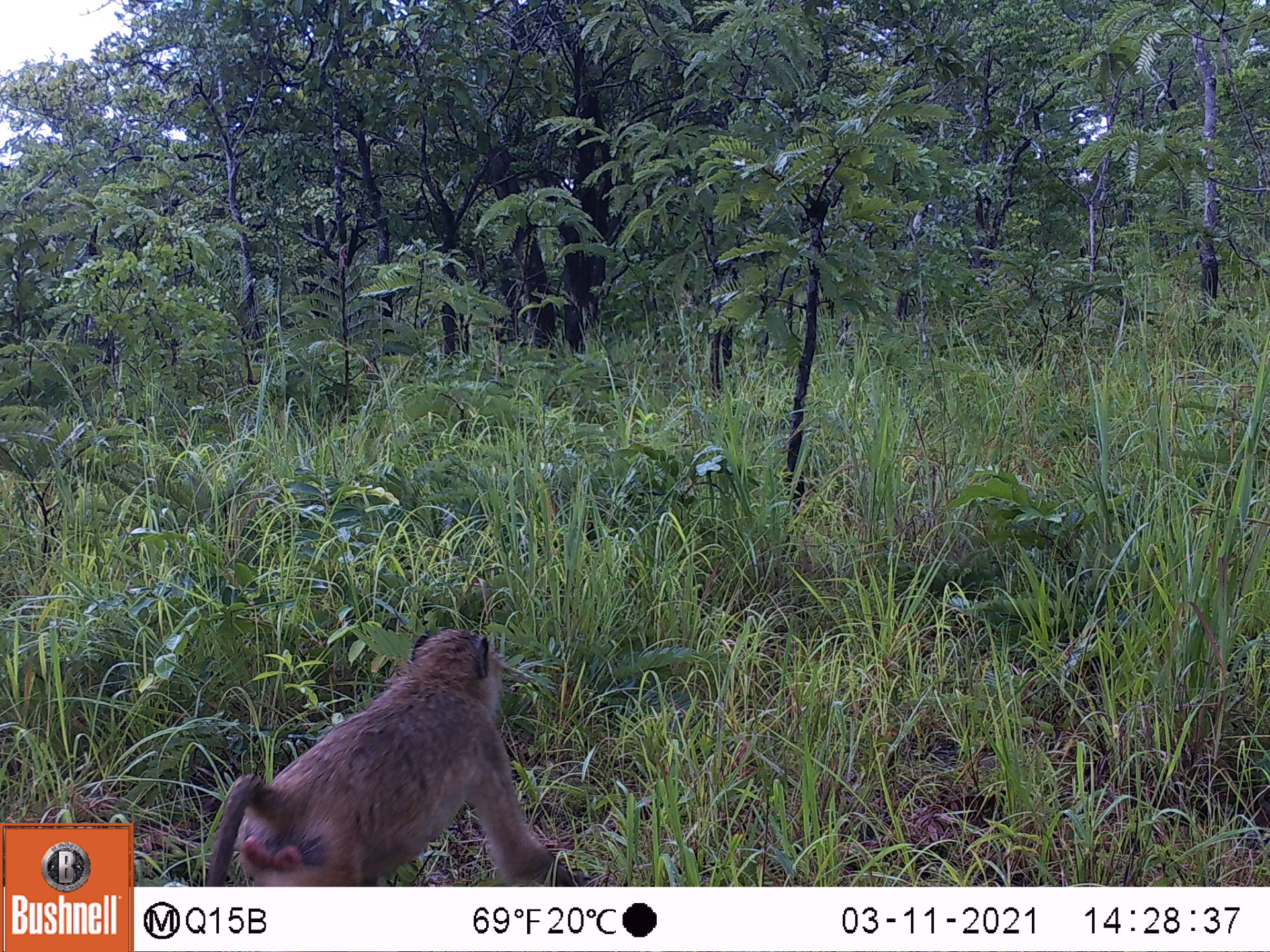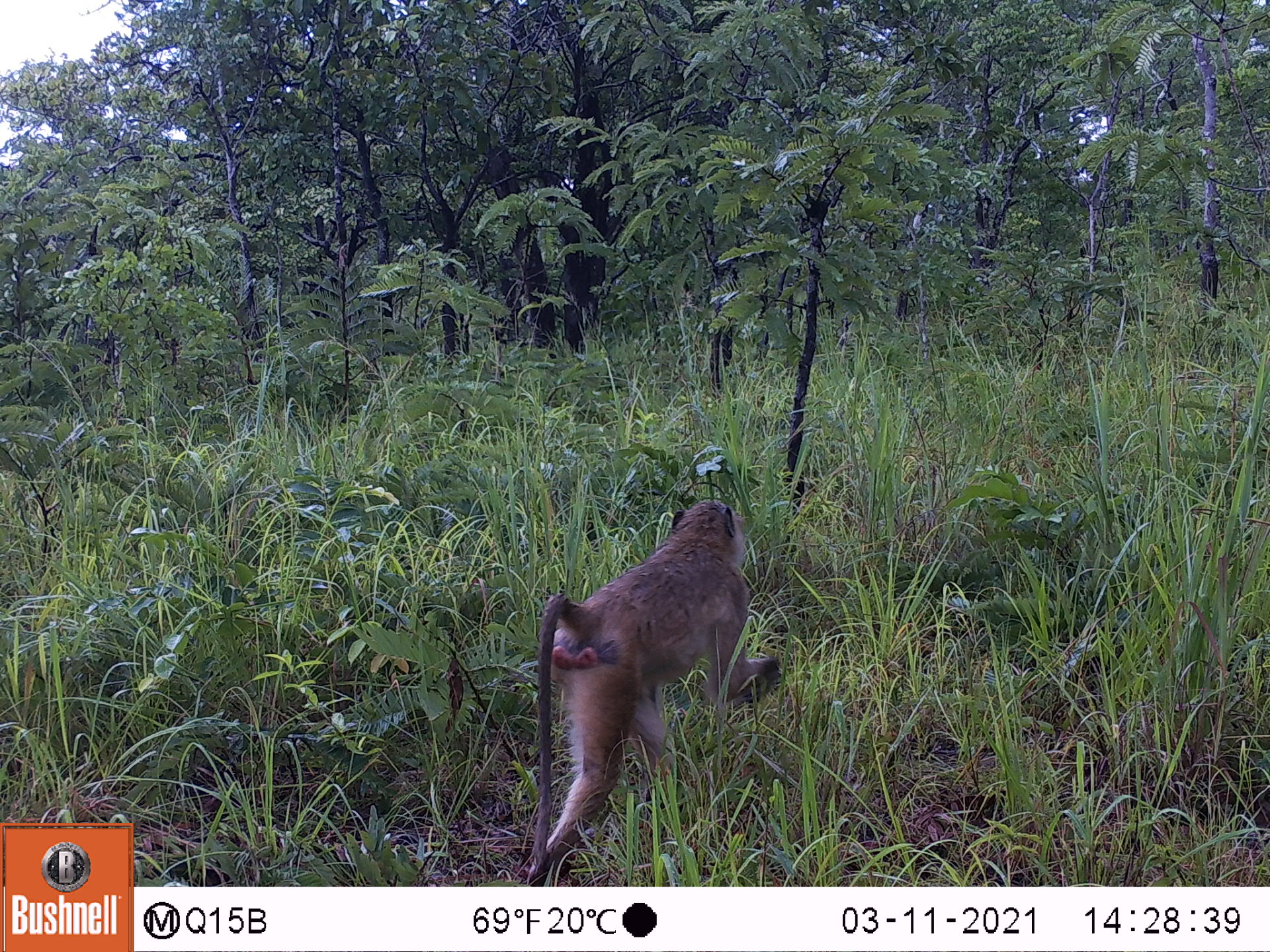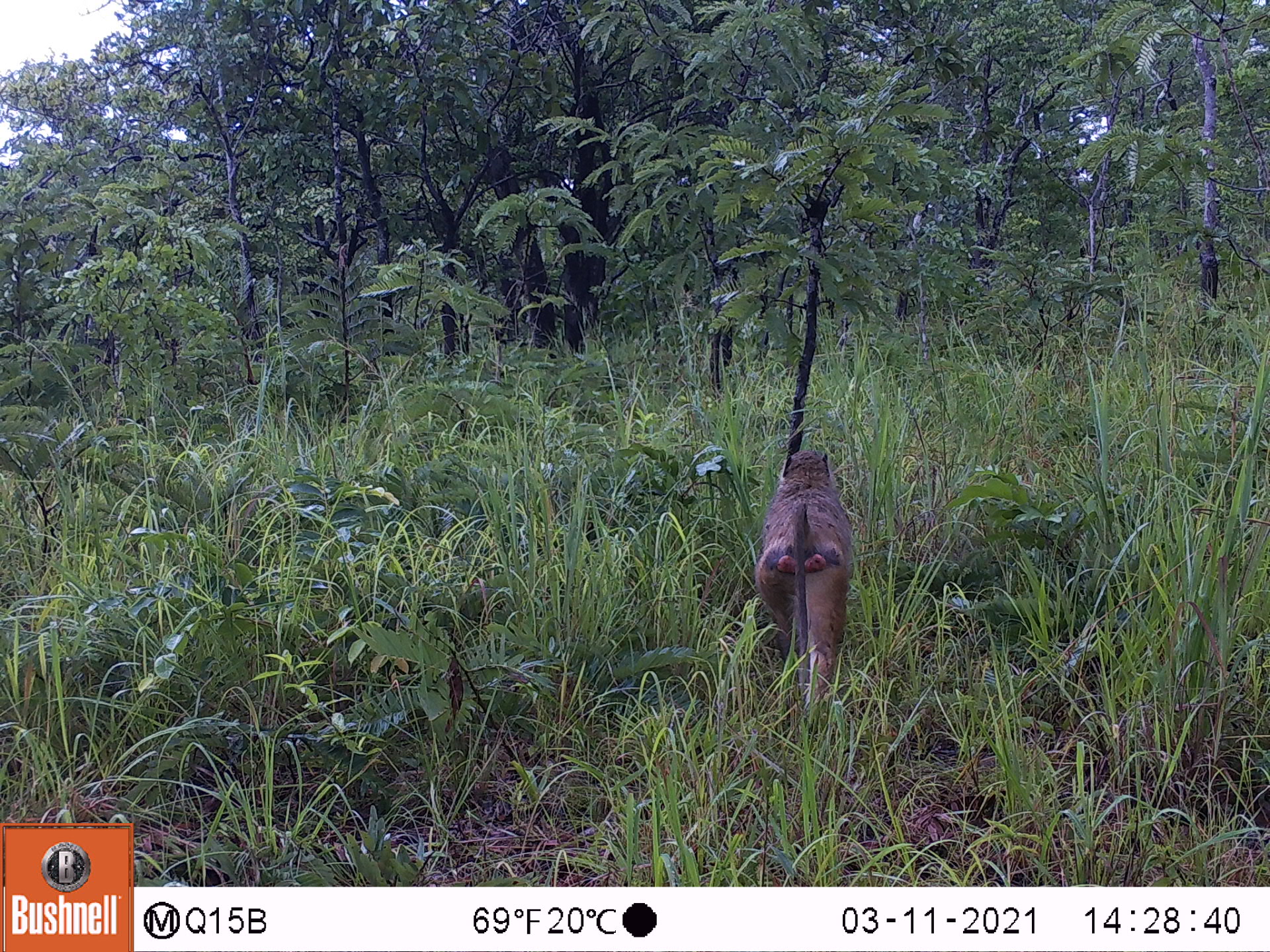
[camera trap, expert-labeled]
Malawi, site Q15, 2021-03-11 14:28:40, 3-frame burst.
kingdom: Animalia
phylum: Chordata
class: Mammalia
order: Primates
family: Cercopithecidae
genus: Papio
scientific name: Papio cynocephalus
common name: yellow baboon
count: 1